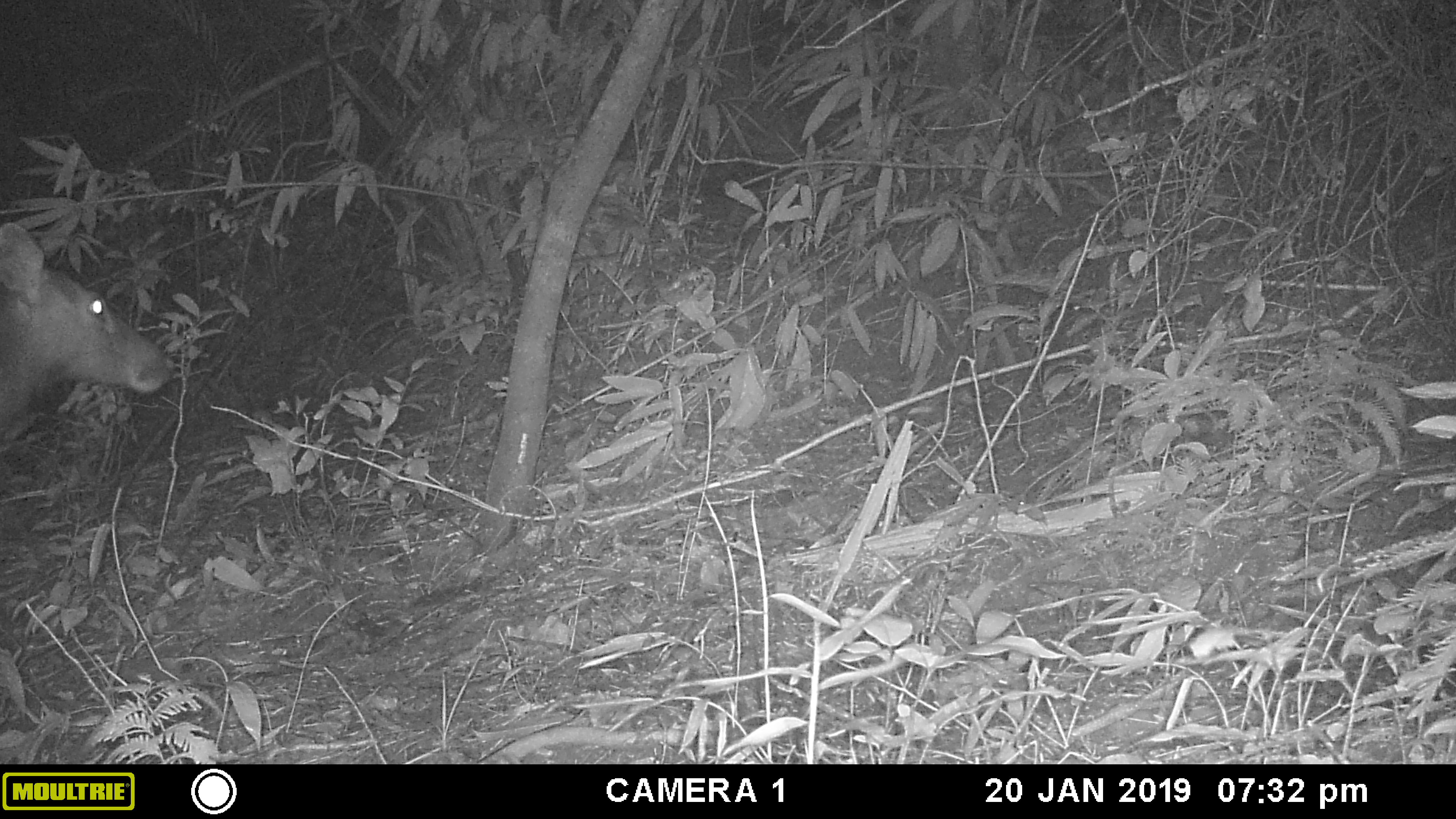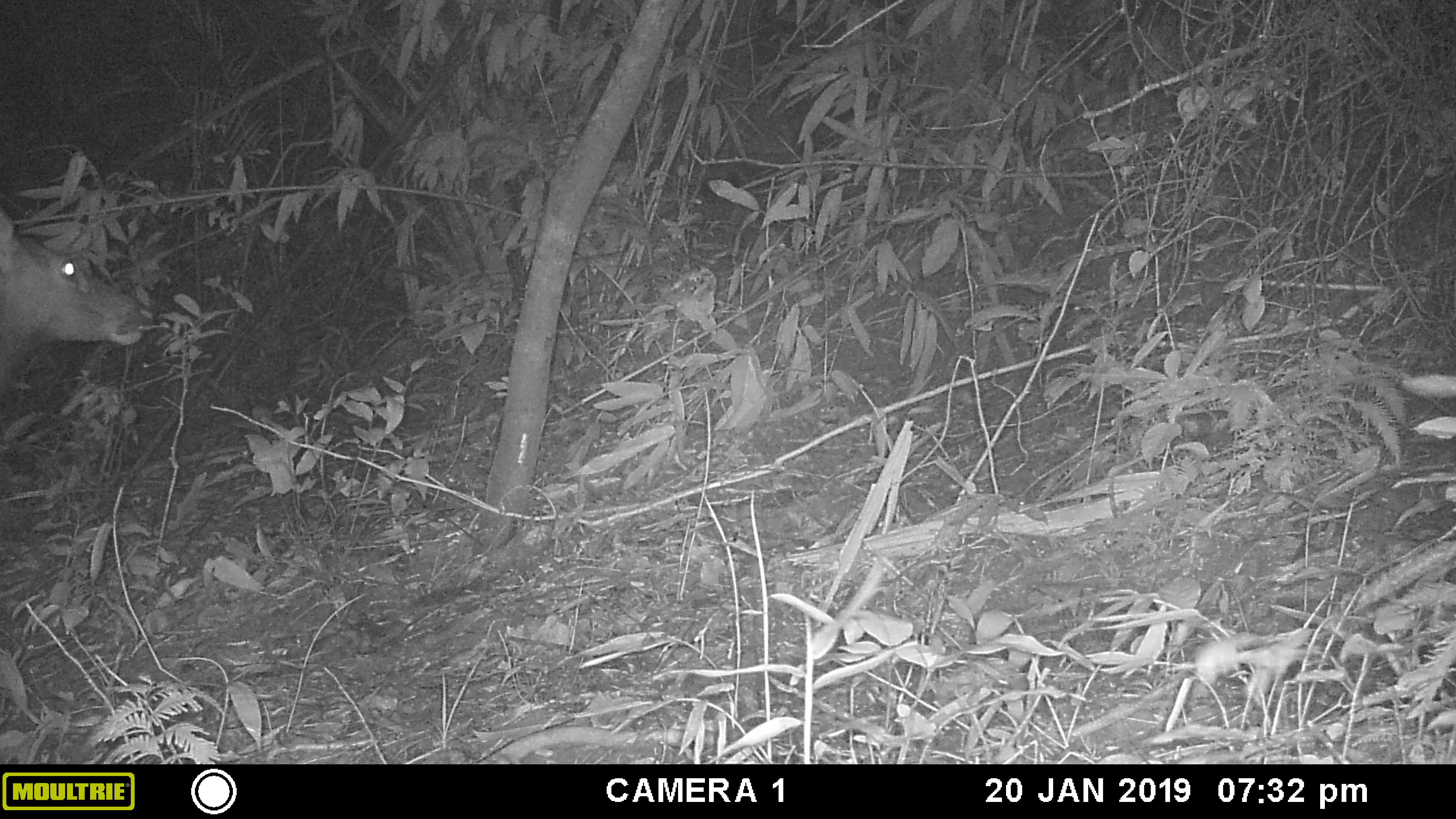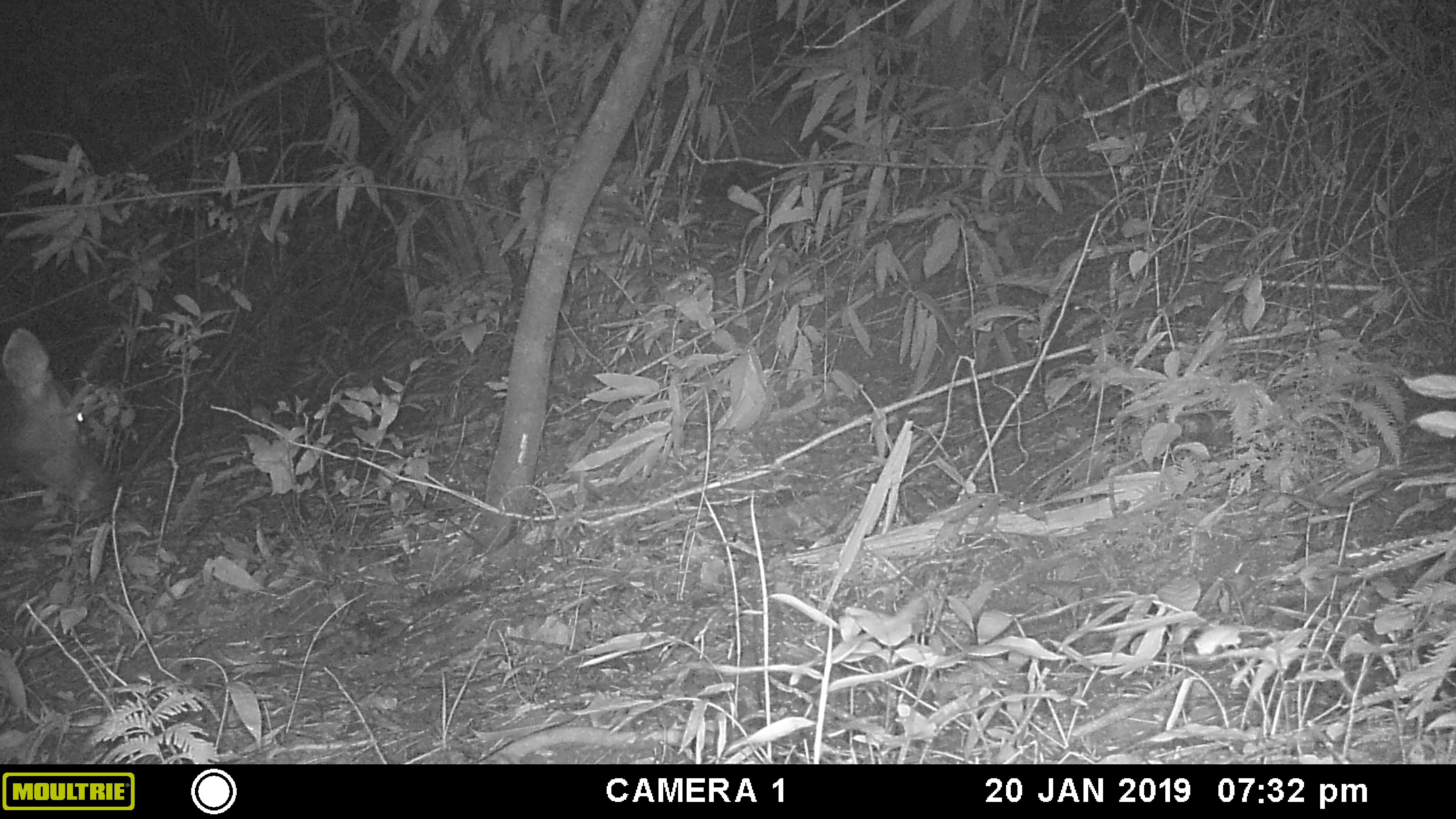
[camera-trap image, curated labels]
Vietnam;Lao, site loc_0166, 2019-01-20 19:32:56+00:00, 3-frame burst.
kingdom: Animalia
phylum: Chordata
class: Mammalia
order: Artiodactyla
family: Cervidae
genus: Rusa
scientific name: Rusa unicolor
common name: sambar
Sambar (Rusa unicolor). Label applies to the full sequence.